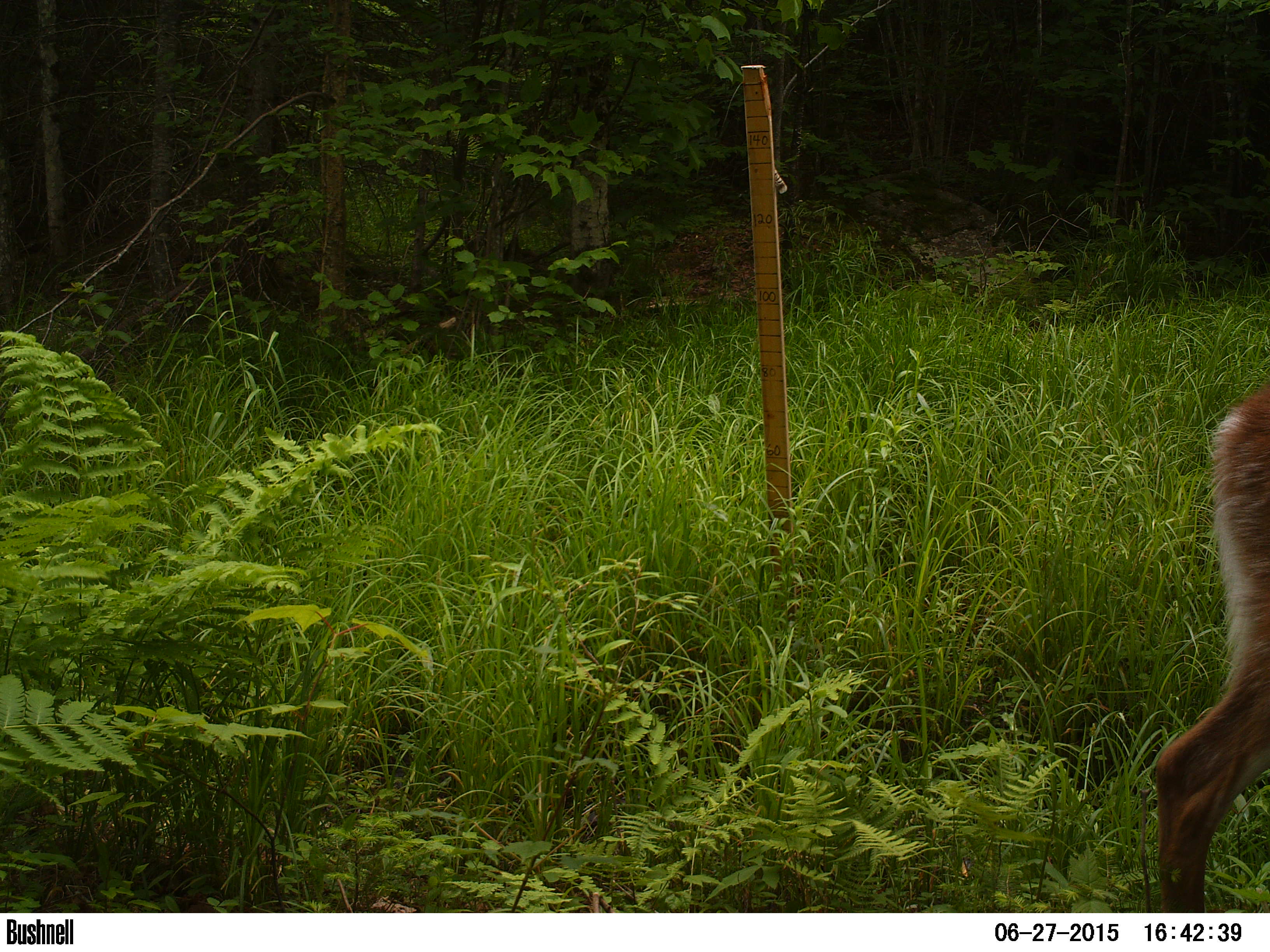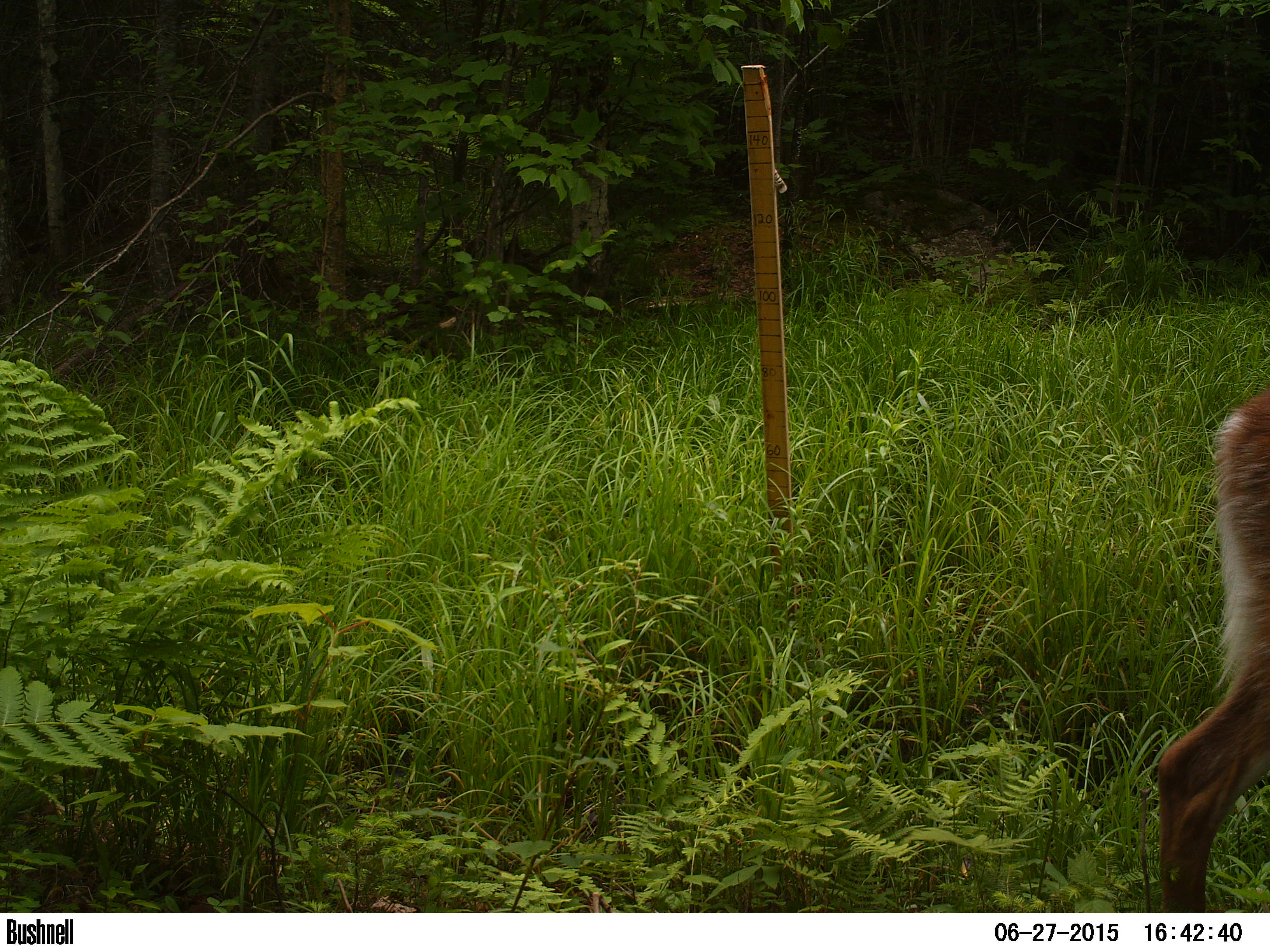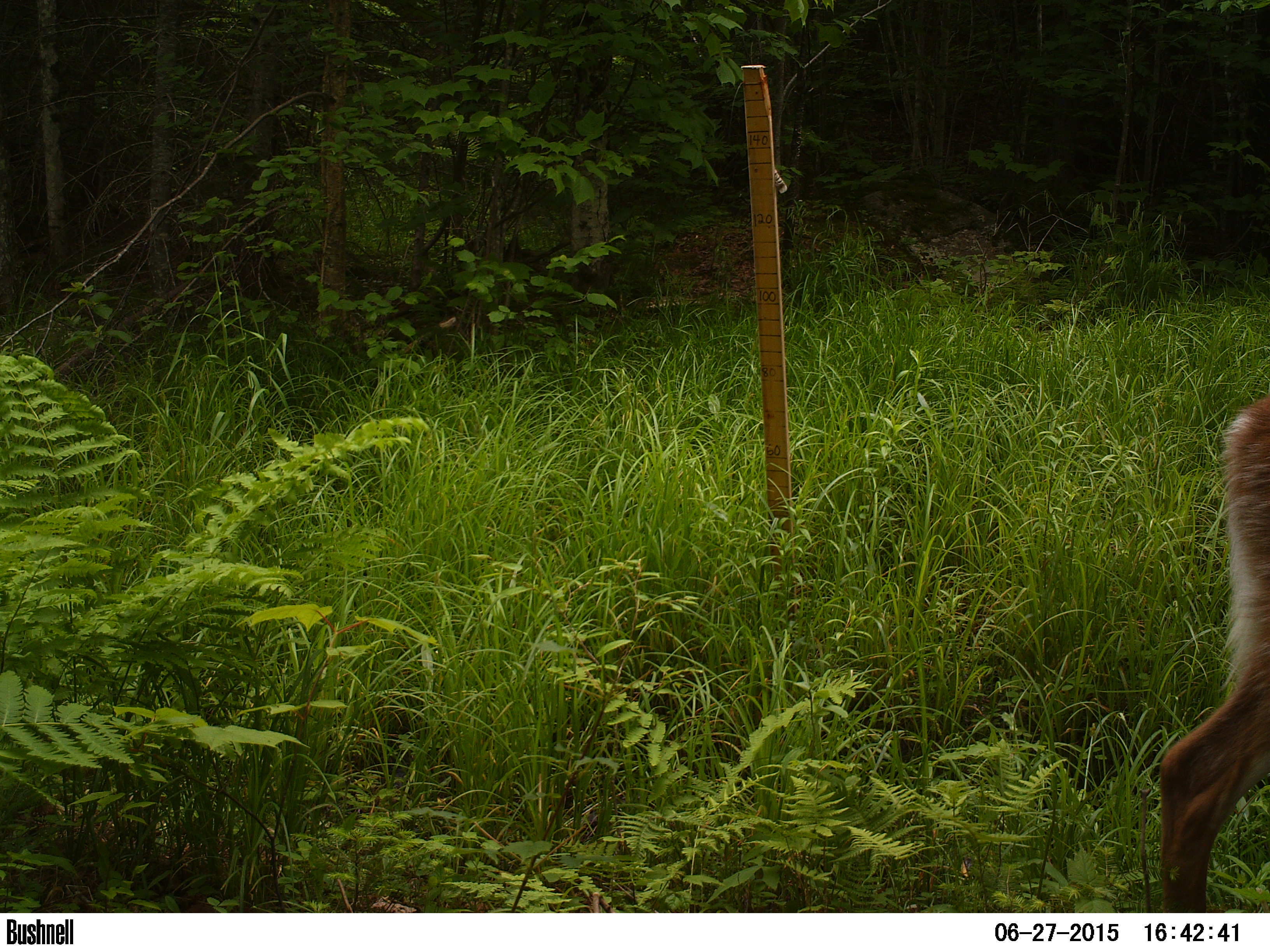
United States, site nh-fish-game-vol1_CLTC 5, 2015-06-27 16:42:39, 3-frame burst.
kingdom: Animalia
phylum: Chordata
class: Mammalia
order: Artiodactyla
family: Cervidae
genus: Odocoileus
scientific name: Odocoileus virginianus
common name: white-tailed deer